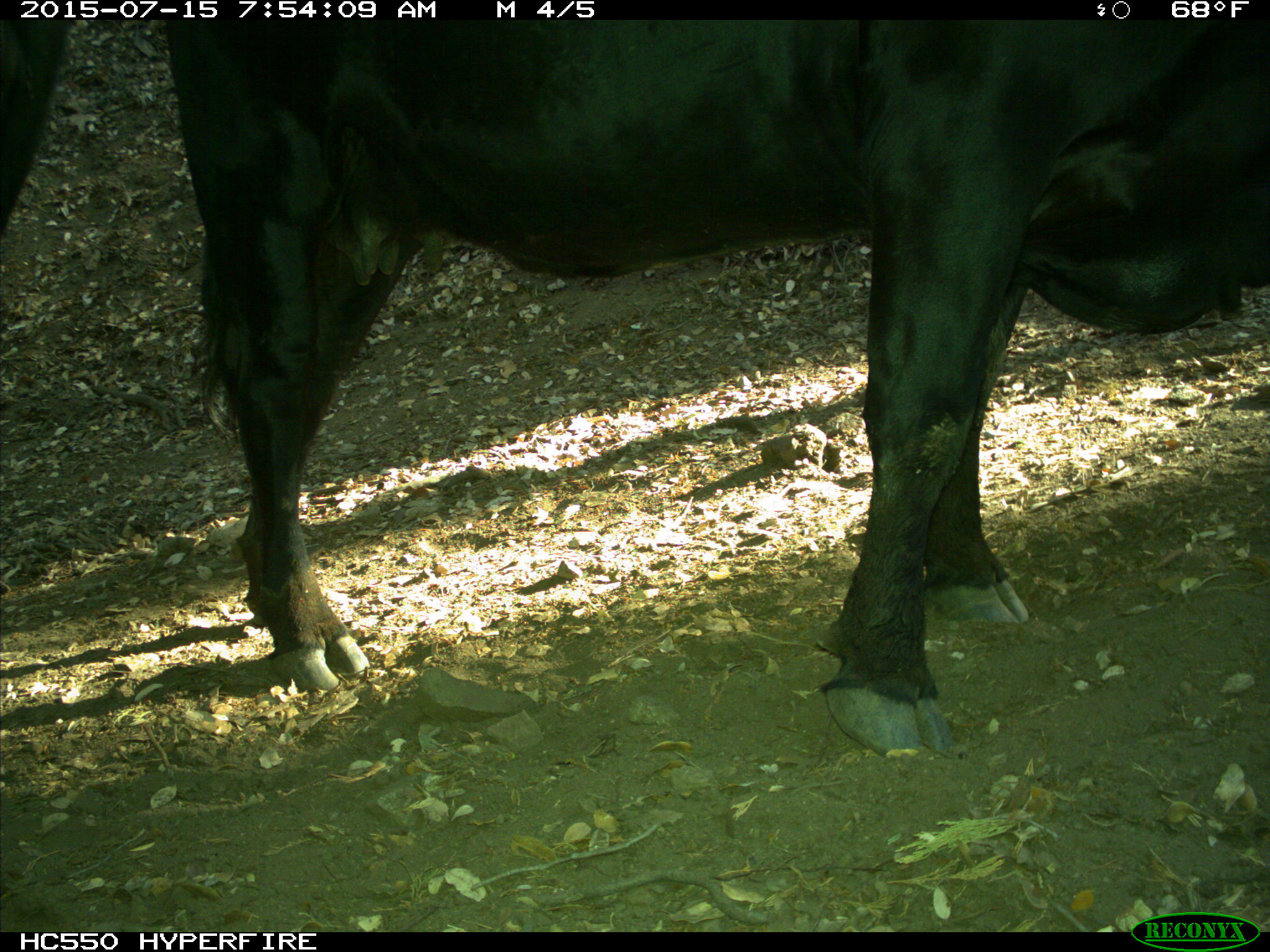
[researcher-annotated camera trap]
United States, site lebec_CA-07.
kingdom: Animalia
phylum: Chordata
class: Mammalia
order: Artiodactyla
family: Bovidae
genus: Bos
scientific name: Bos taurus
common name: domestic cow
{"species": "Bos taurus (domestic cow)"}